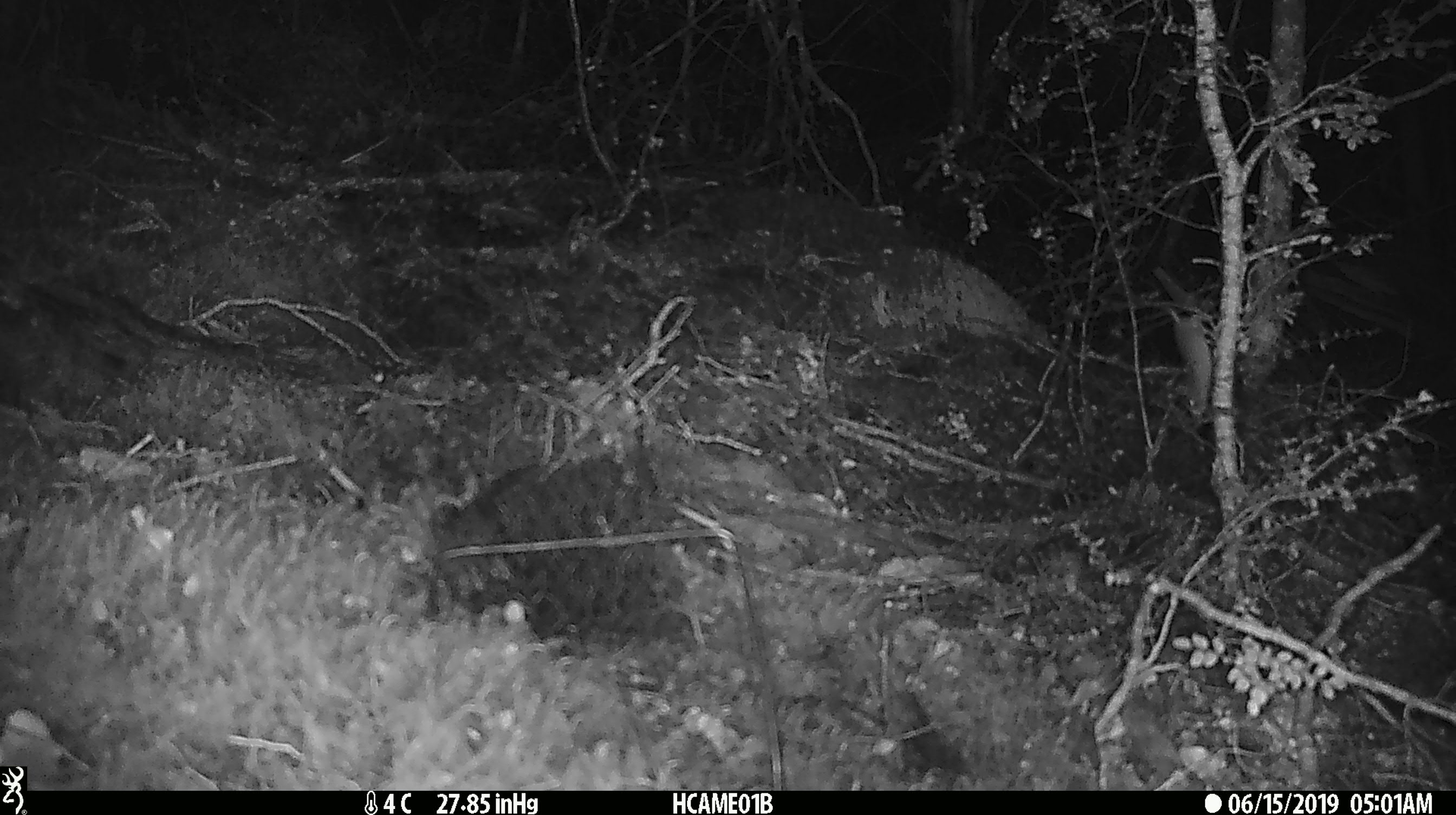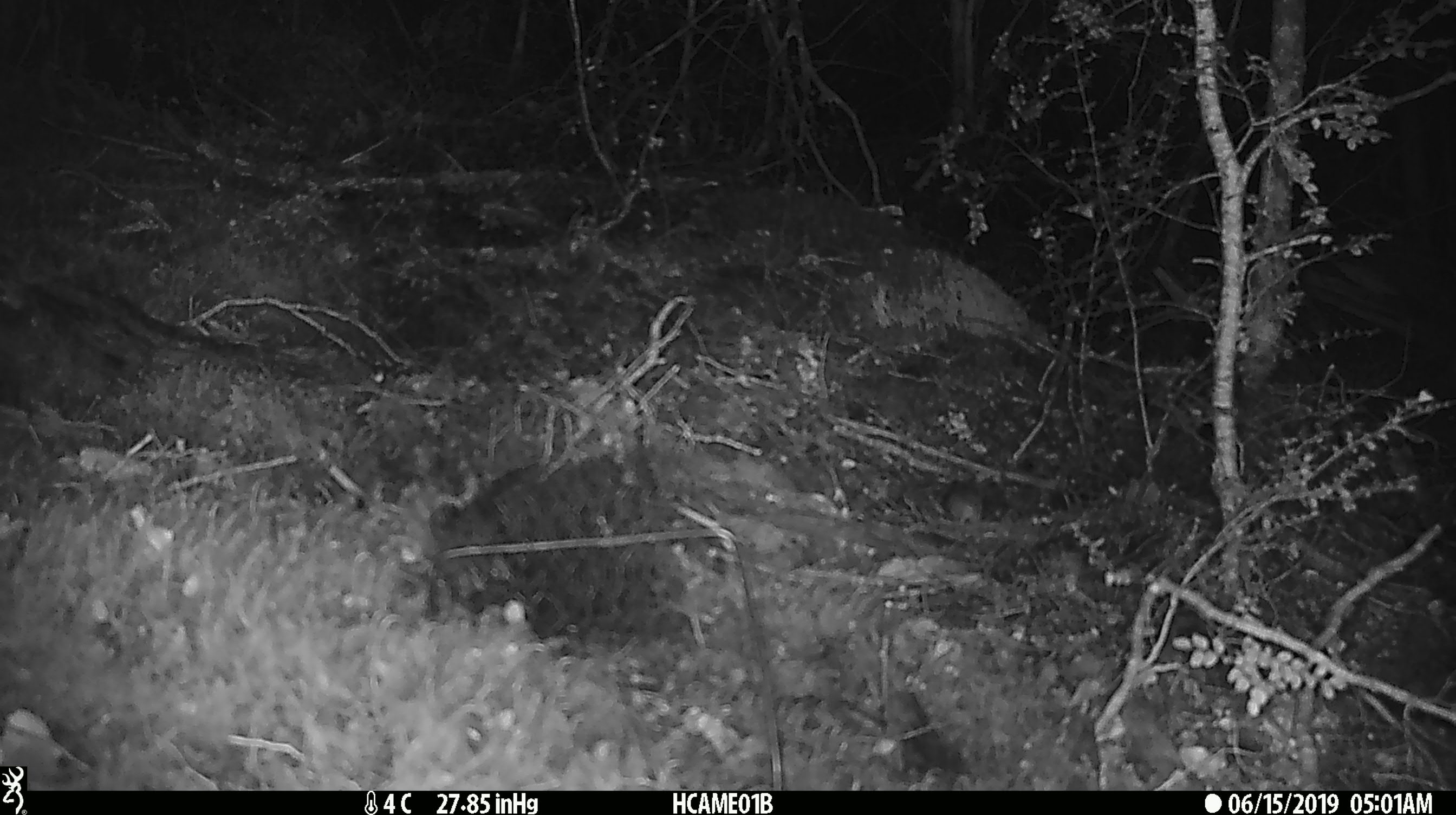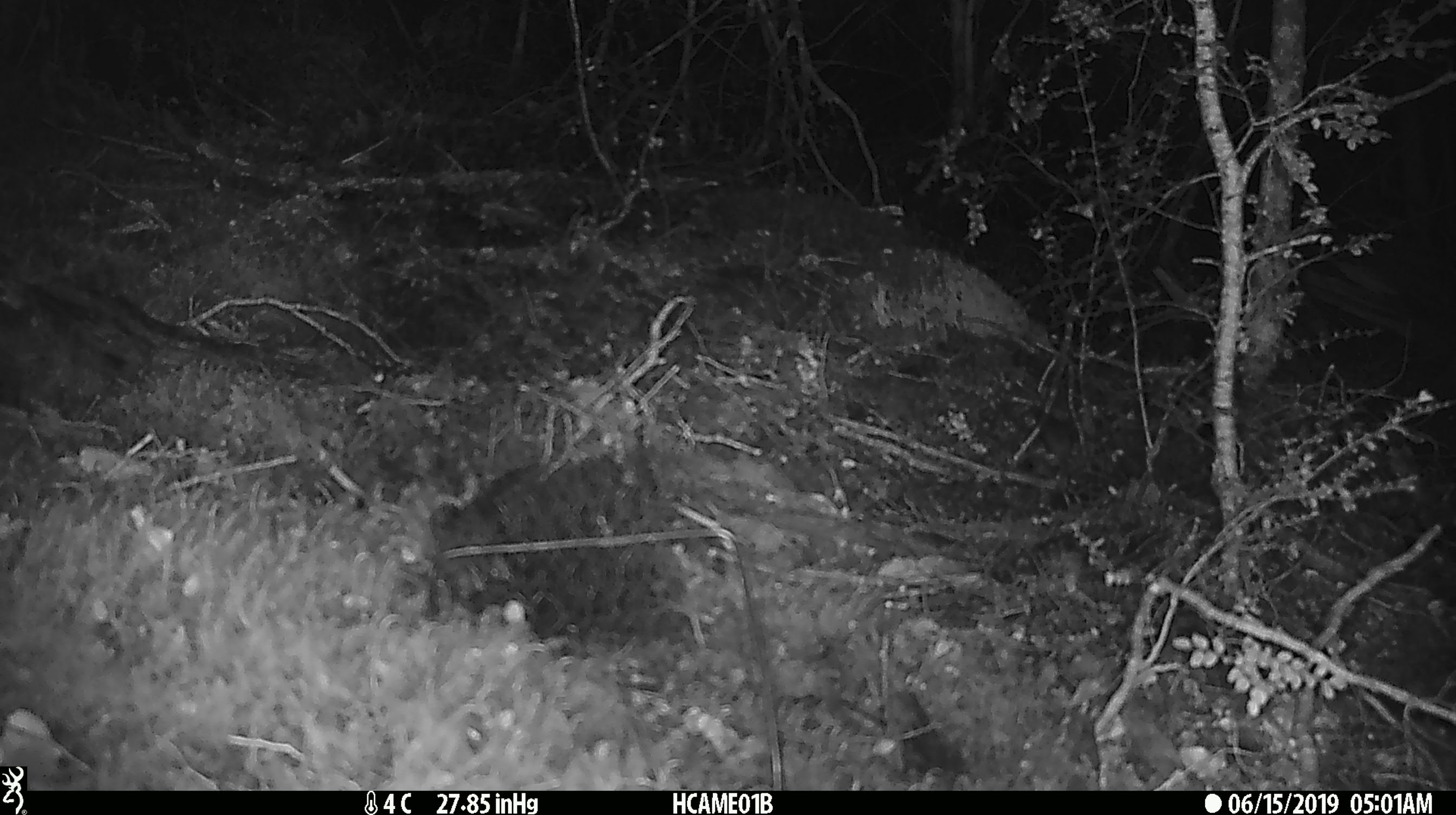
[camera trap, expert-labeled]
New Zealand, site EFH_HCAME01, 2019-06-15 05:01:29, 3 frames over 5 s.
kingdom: Animalia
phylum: Chordata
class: Mammalia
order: Rodentia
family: Muridae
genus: Mus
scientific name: Mus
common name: mouse